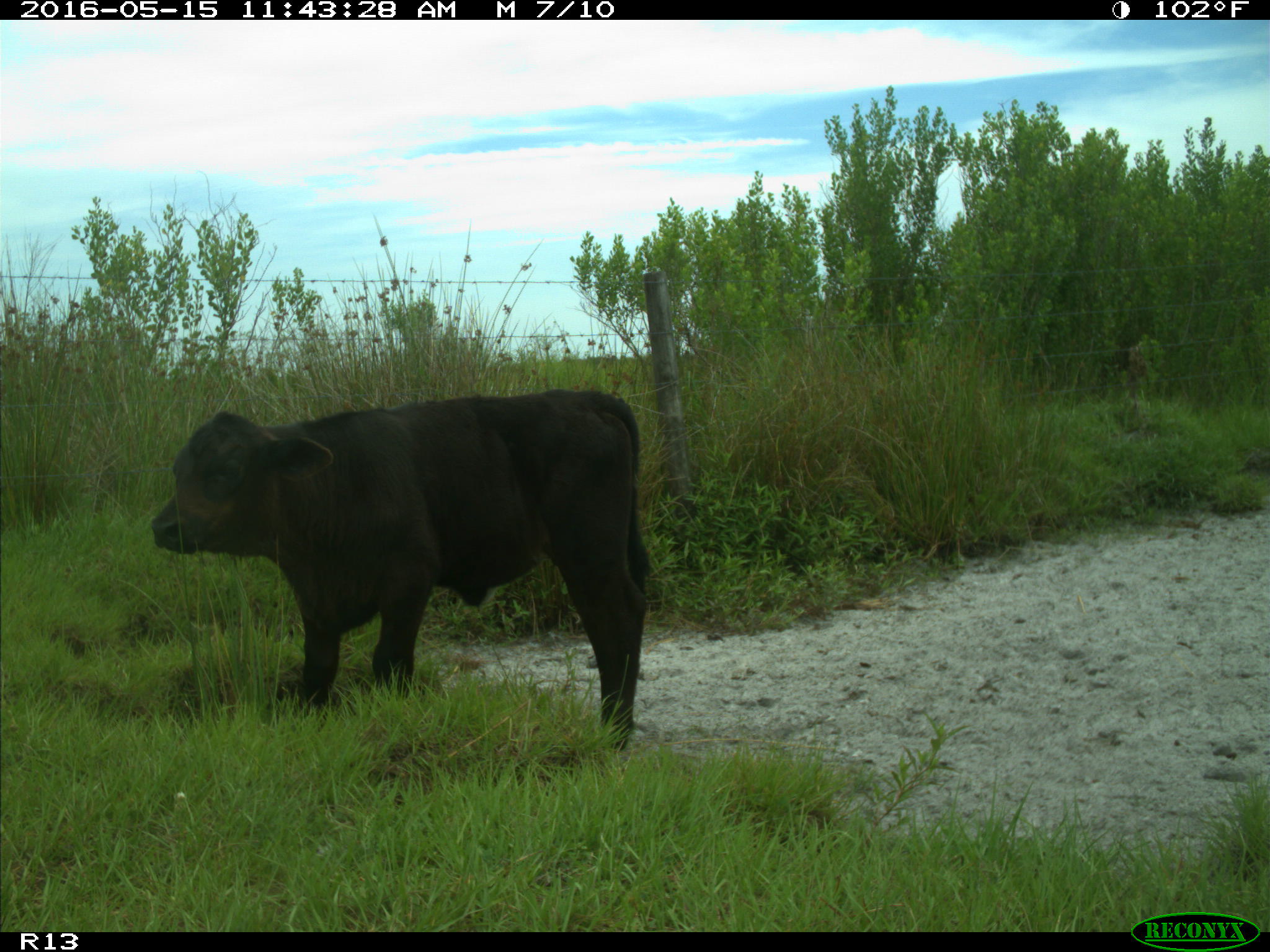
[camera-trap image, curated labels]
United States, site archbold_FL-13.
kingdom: Animalia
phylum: Chordata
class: Mammalia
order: Artiodactyla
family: Bovidae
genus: Bos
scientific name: Bos taurus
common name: domestic cow